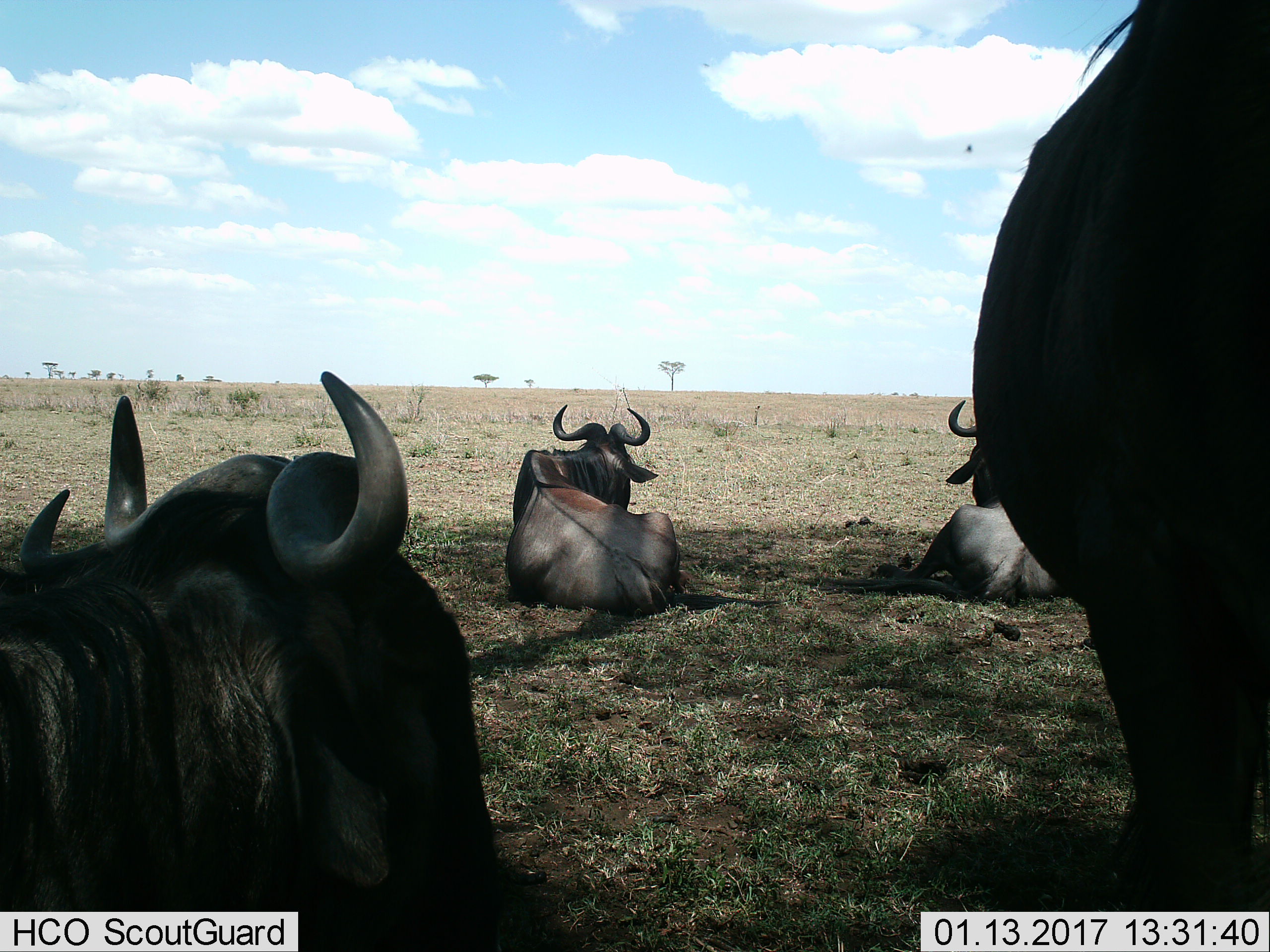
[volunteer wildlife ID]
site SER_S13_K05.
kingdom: Animalia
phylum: Chordata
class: Mammalia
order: Artiodactyla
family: Bovidae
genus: Connochaetes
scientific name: Connochaetes taurinus taurinus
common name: blue wildebeest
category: wildebeestblue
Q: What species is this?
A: Wildebeestblue (blue wildebeest) (Connochaetes taurinus taurinus).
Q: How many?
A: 4.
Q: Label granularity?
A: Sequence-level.